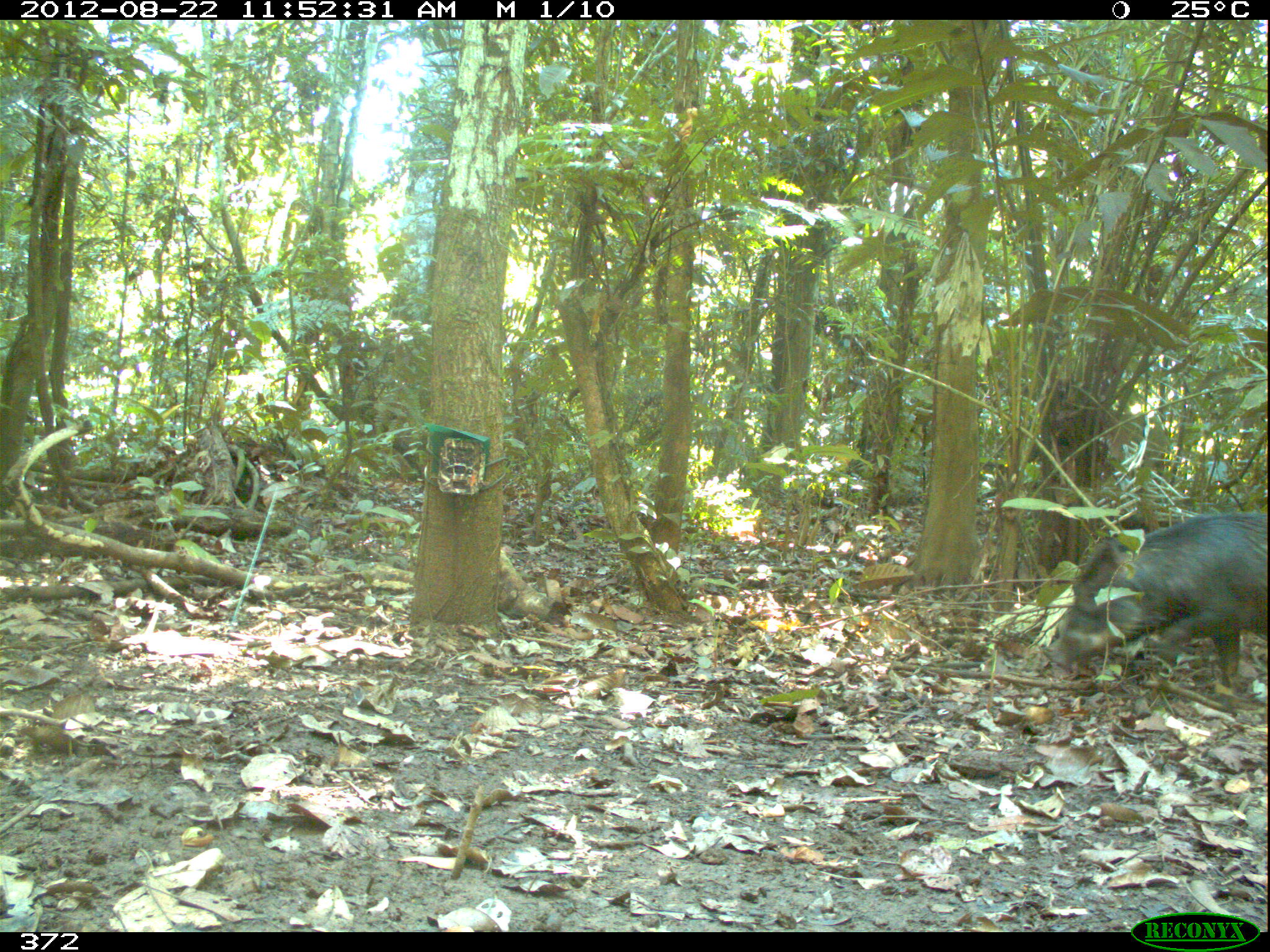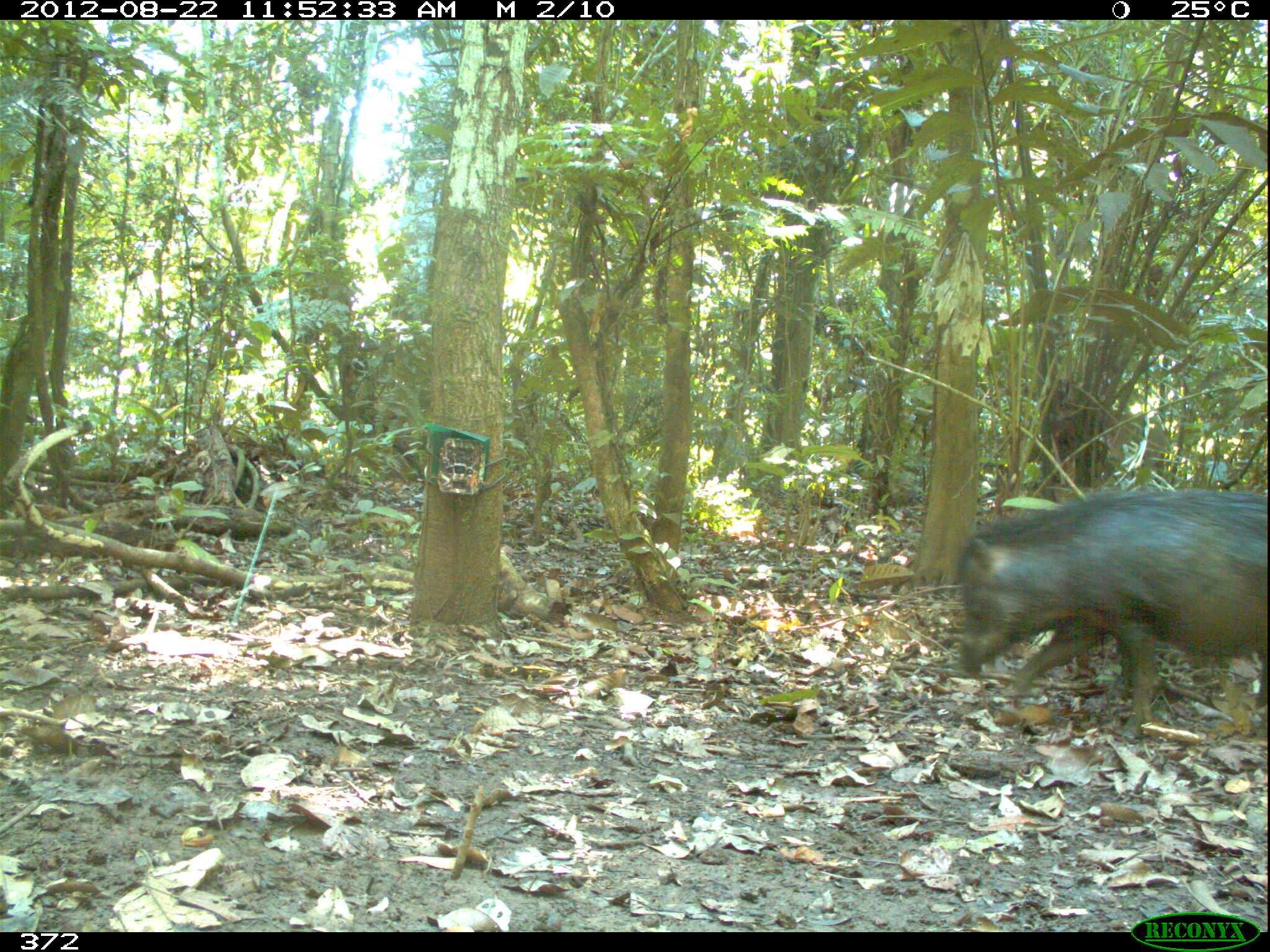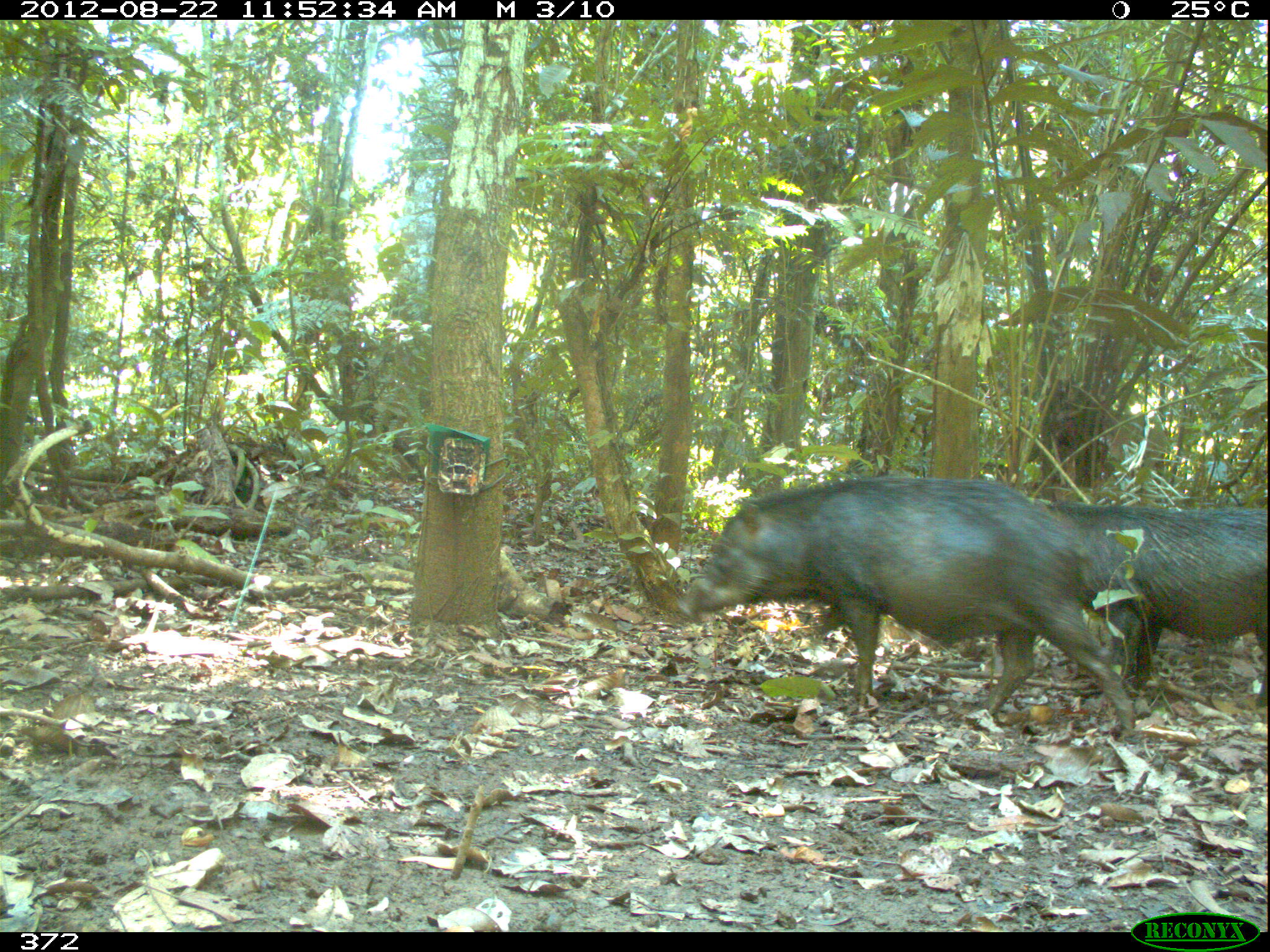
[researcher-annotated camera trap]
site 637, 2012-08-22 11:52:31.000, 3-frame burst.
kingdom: Animalia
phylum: Chordata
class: Mammalia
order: Artiodactyla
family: Tayassuidae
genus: Tayassu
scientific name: Tayassu pecari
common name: white-lipped peccary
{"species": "Tayassu pecari (white-lipped peccary)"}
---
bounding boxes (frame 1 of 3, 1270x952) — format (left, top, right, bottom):
tayassu pecari: (1043, 509, 1270, 702)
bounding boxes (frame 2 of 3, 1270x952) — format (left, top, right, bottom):
tayassu pecari: (956, 481, 1266, 742)